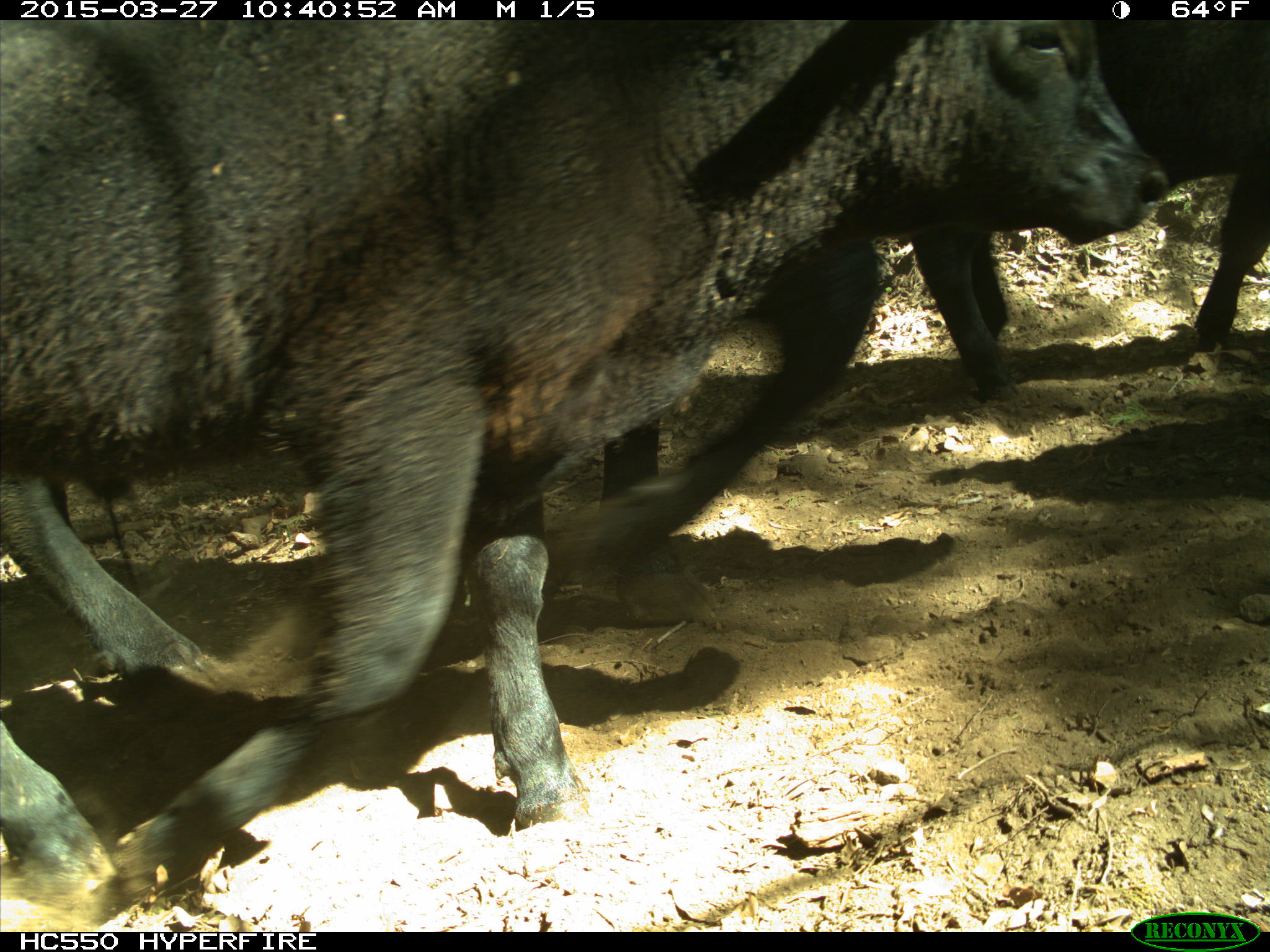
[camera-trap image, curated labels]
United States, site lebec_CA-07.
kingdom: Animalia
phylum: Chordata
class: Mammalia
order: Artiodactyla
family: Bovidae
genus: Bos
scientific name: Bos taurus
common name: domestic cow